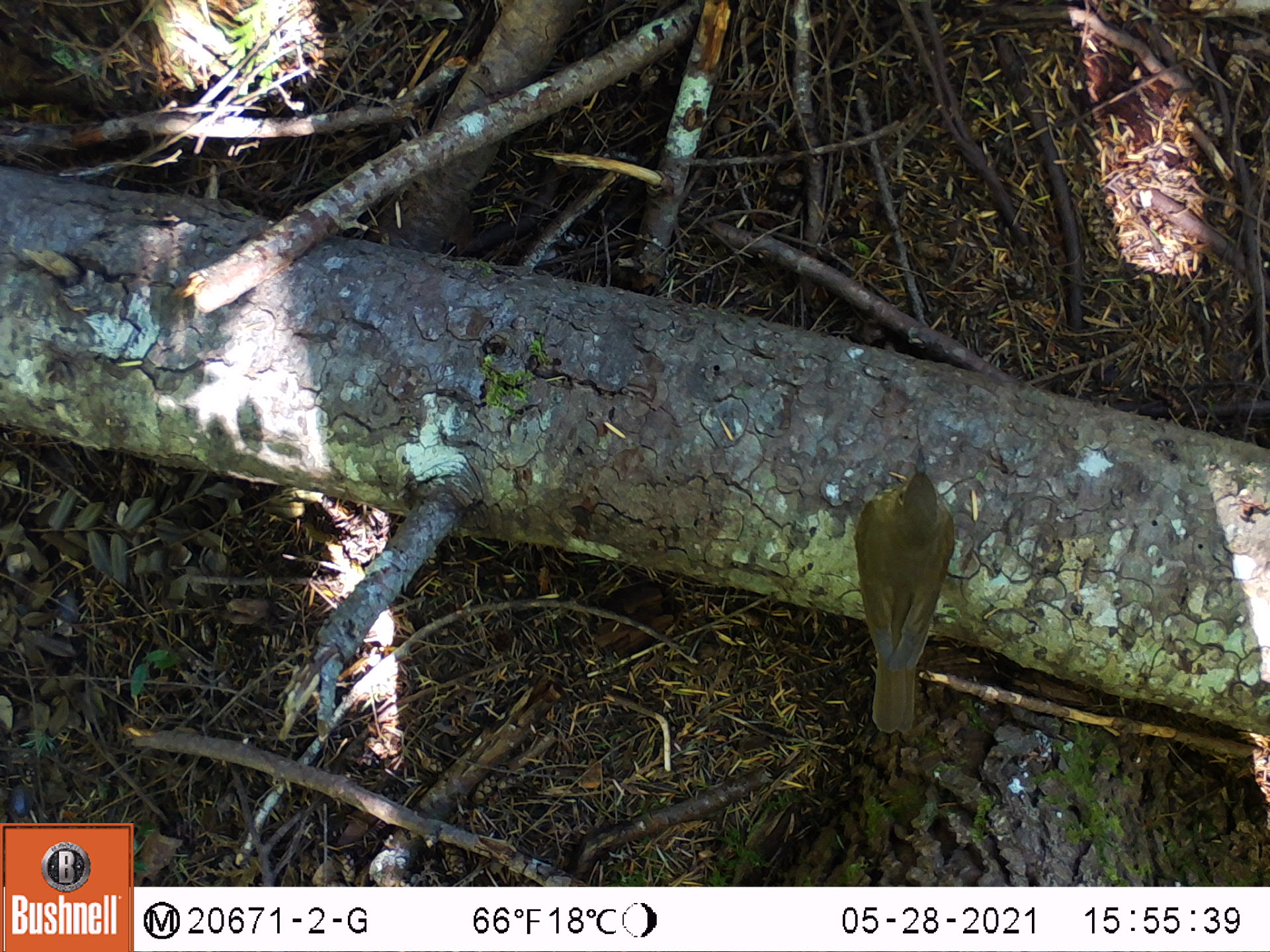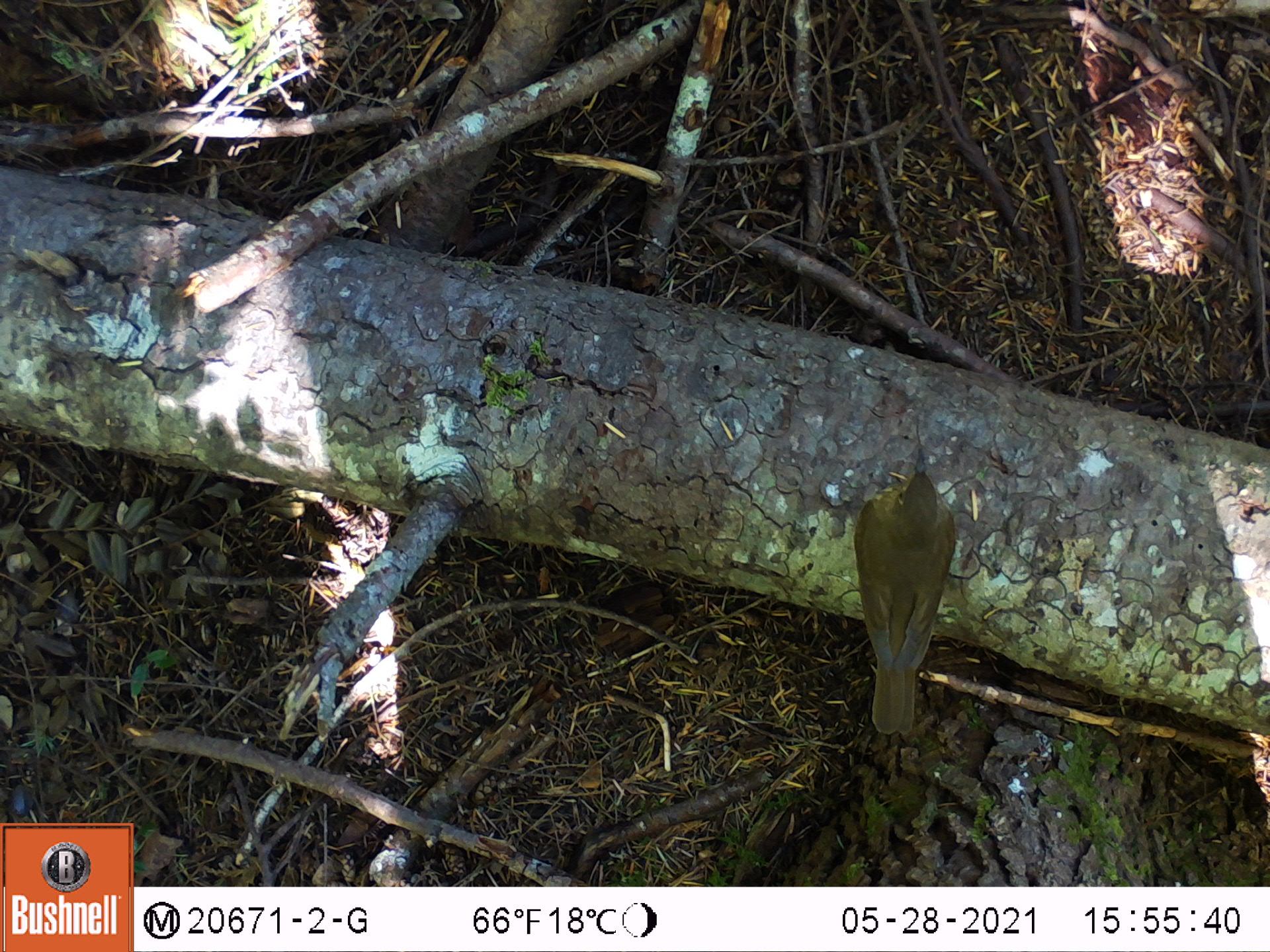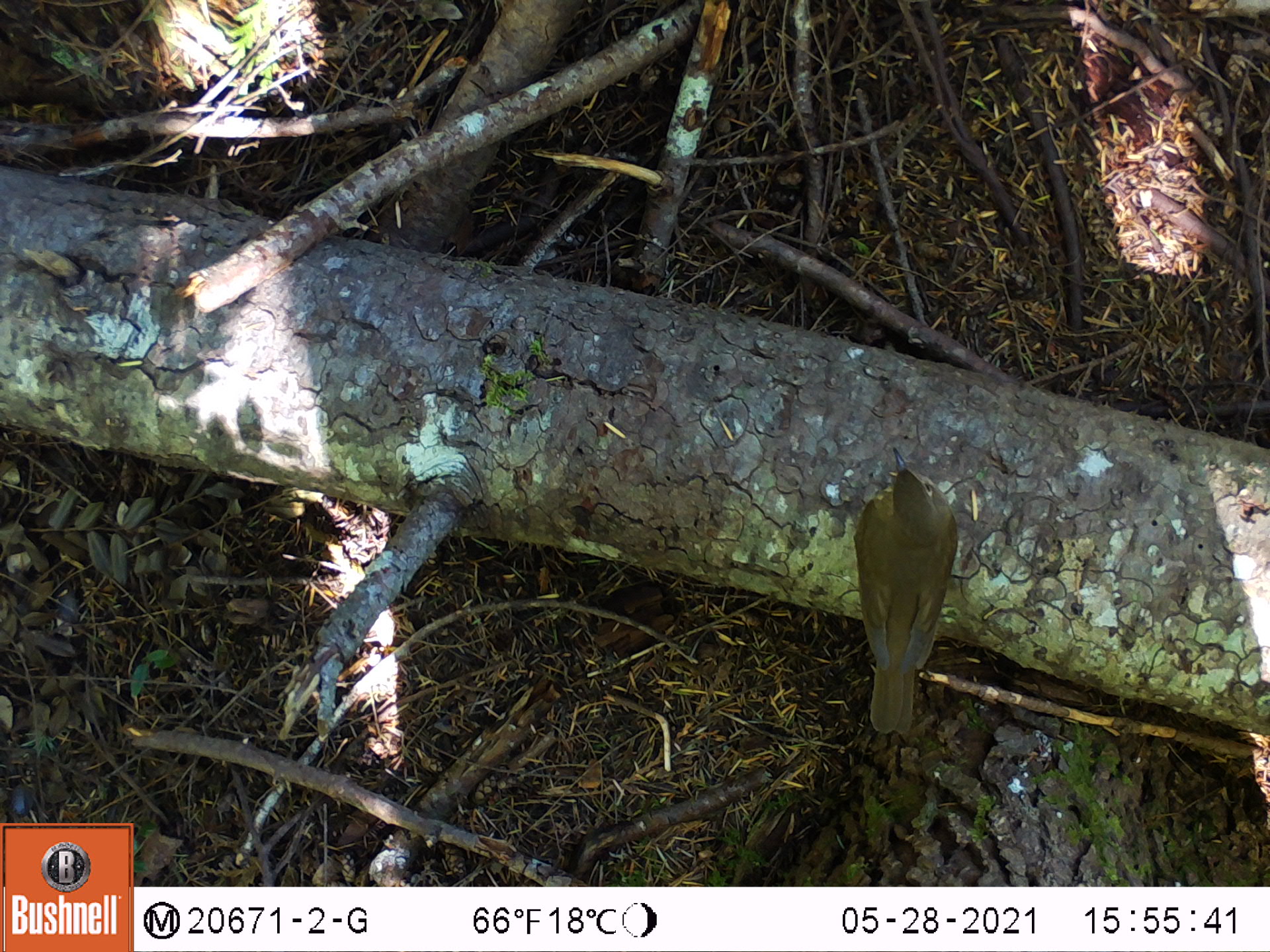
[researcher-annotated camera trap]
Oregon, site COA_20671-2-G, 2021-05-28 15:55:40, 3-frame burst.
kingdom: Animalia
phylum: Chordata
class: Aves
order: Passeriformes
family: Turdidae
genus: Catharus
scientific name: Catharus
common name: brown thrushes and nightingale-thrushes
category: catharus species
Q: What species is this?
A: Catharus species (brown thrushes and nightingale-thrushes) (Catharus).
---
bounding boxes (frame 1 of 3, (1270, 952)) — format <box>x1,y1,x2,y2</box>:
catharus species: <box>804,406,997,772</box>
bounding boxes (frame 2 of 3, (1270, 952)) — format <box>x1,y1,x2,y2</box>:
catharus species: <box>808,414,991,762</box>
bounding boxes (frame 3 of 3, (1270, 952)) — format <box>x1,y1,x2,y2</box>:
catharus species: <box>843,419,981,758</box>